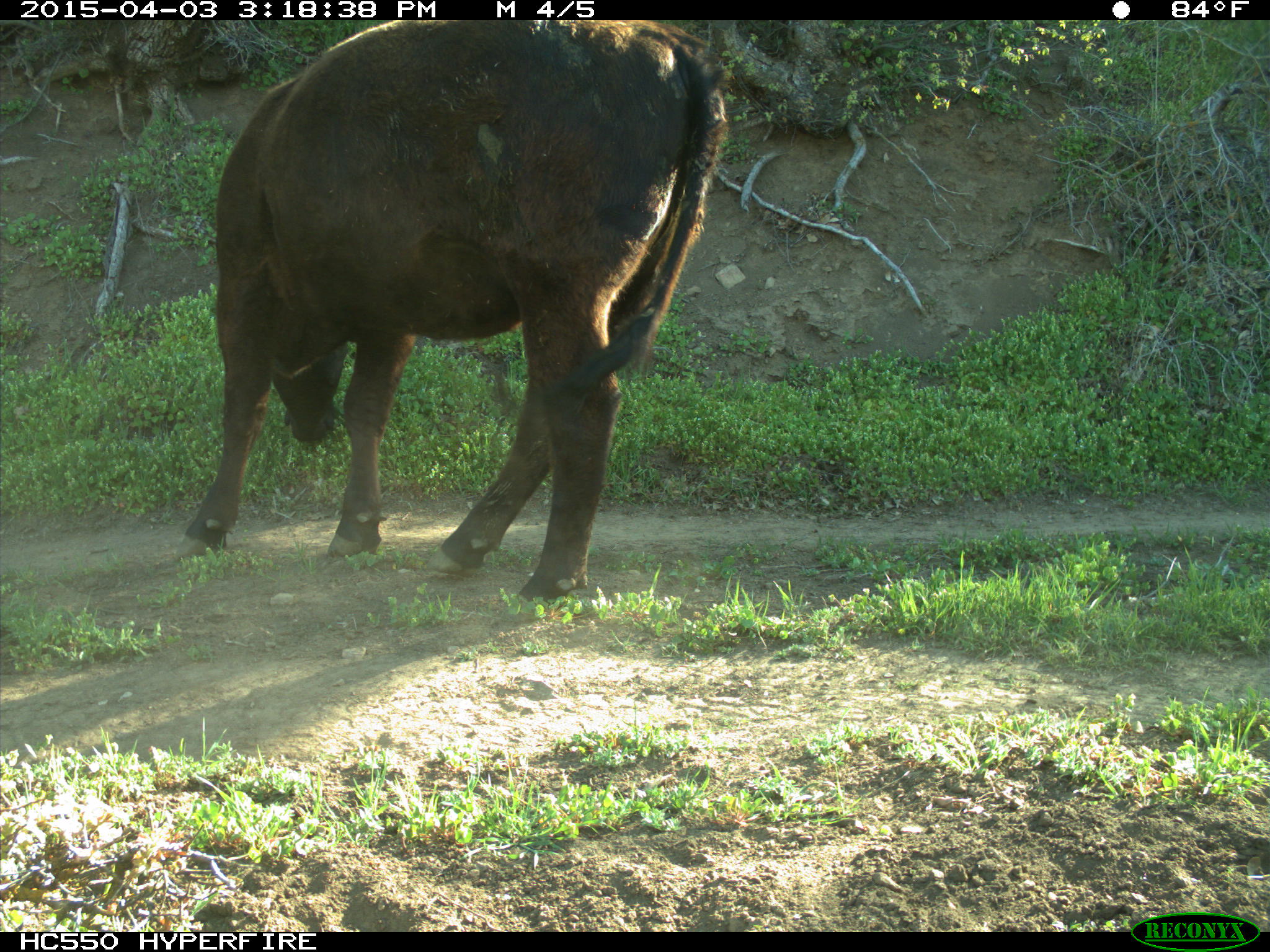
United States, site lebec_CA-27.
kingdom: Animalia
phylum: Chordata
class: Mammalia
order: Artiodactyla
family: Bovidae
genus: Bos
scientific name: Bos taurus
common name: domestic cow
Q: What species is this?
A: Bos taurus (domestic cow).